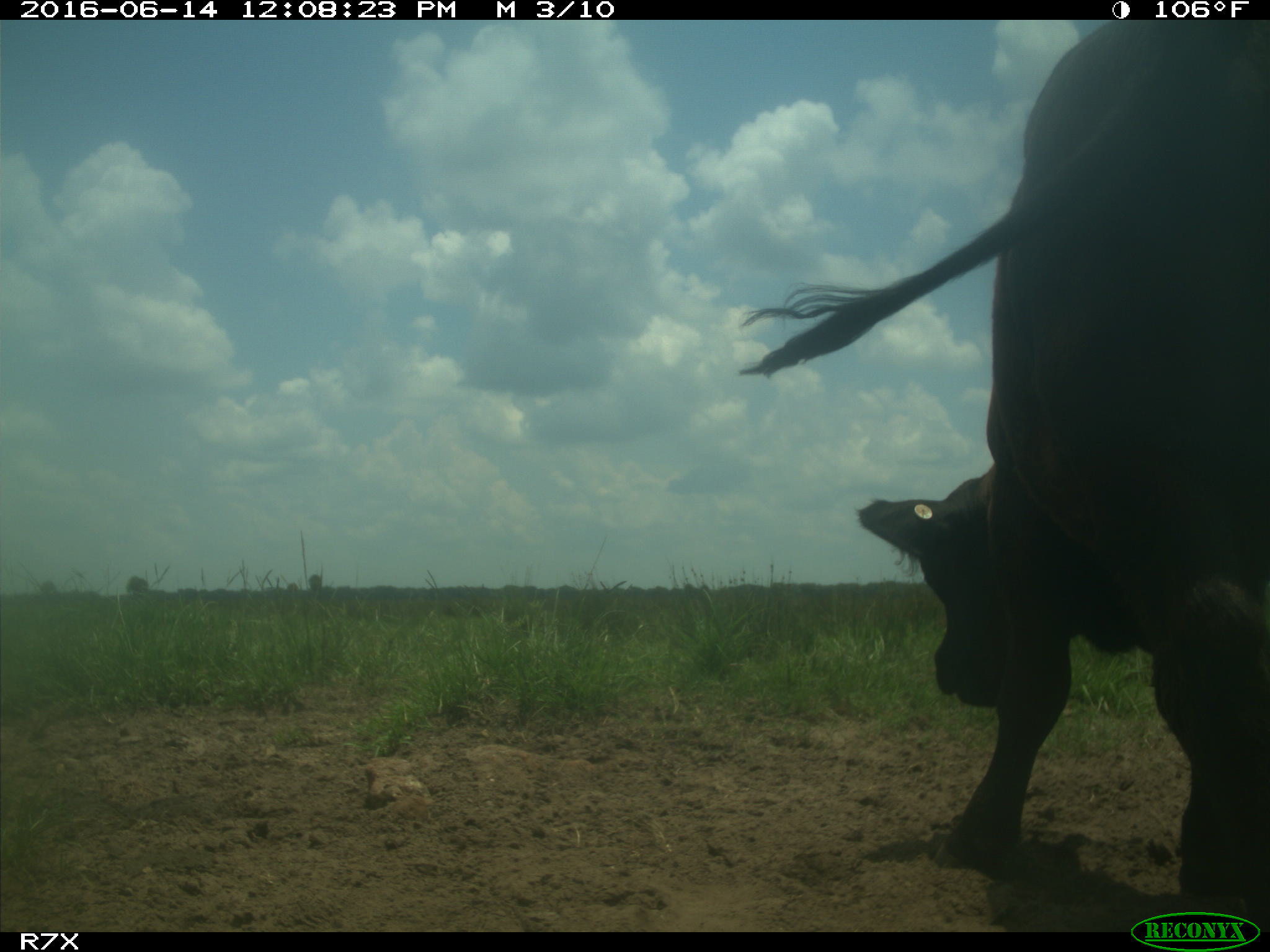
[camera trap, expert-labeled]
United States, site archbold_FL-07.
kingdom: Animalia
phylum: Chordata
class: Mammalia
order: Artiodactyla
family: Bovidae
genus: Bos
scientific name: Bos taurus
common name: domestic cow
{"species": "Bos taurus (domestic cow)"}